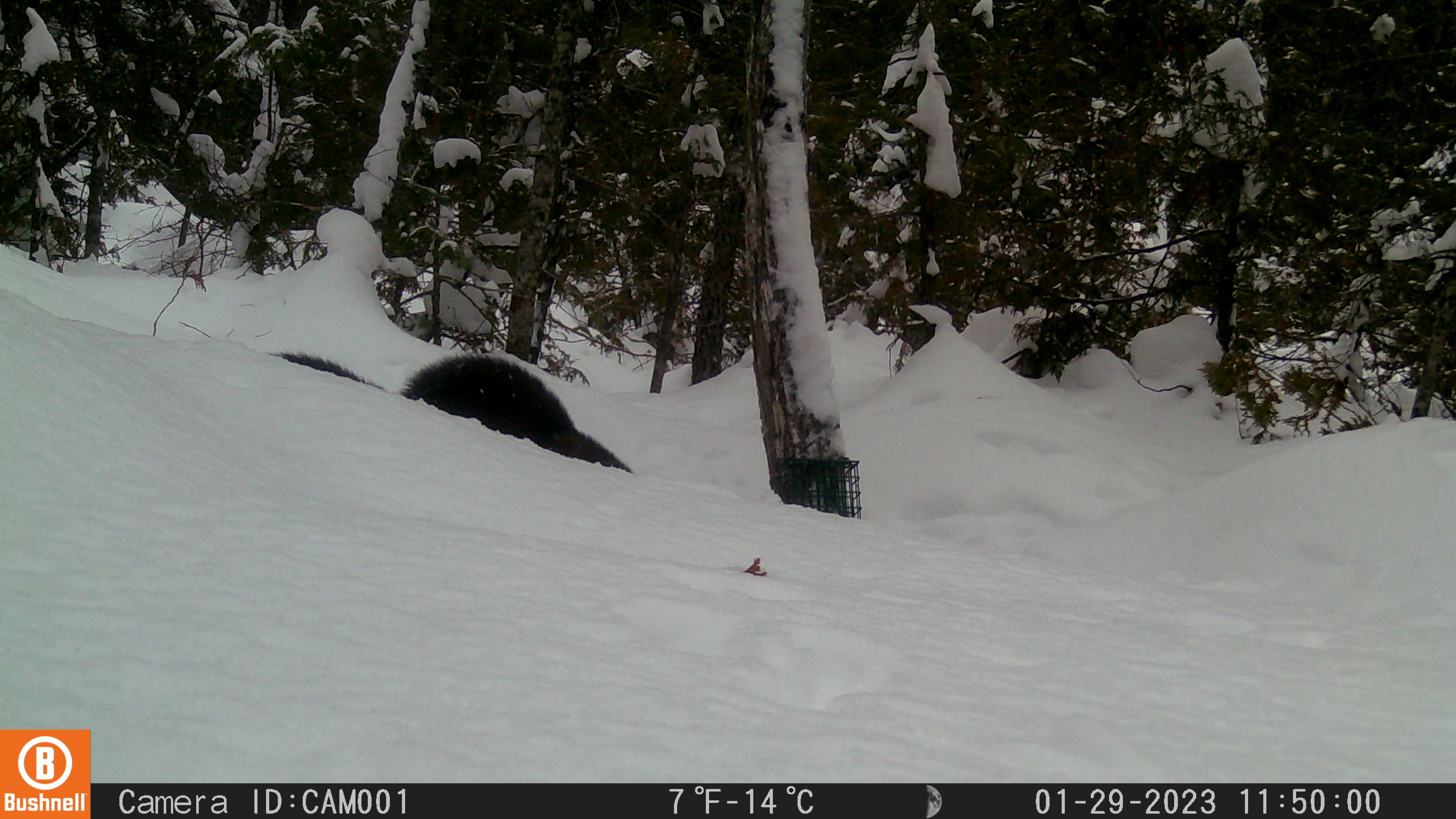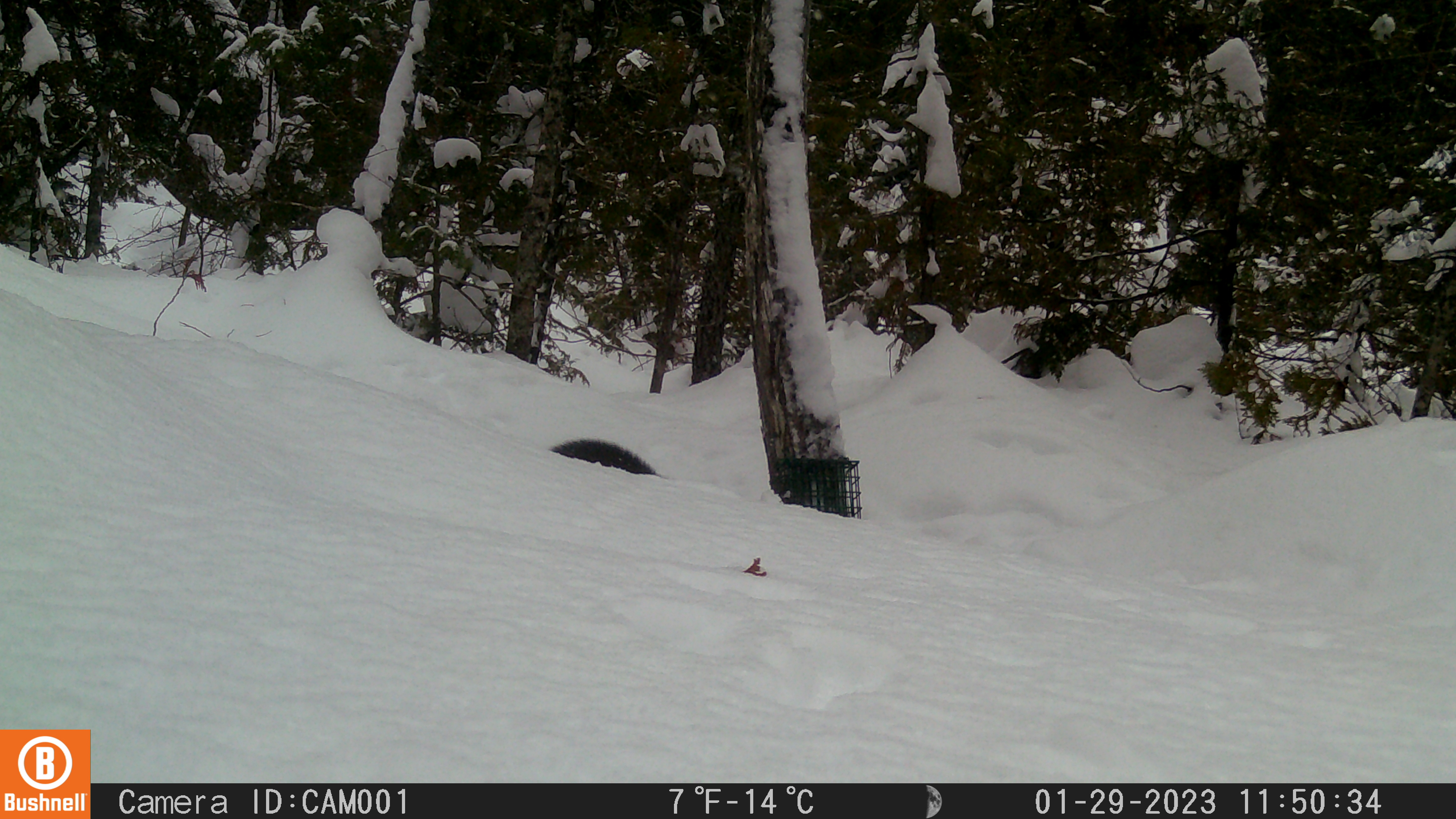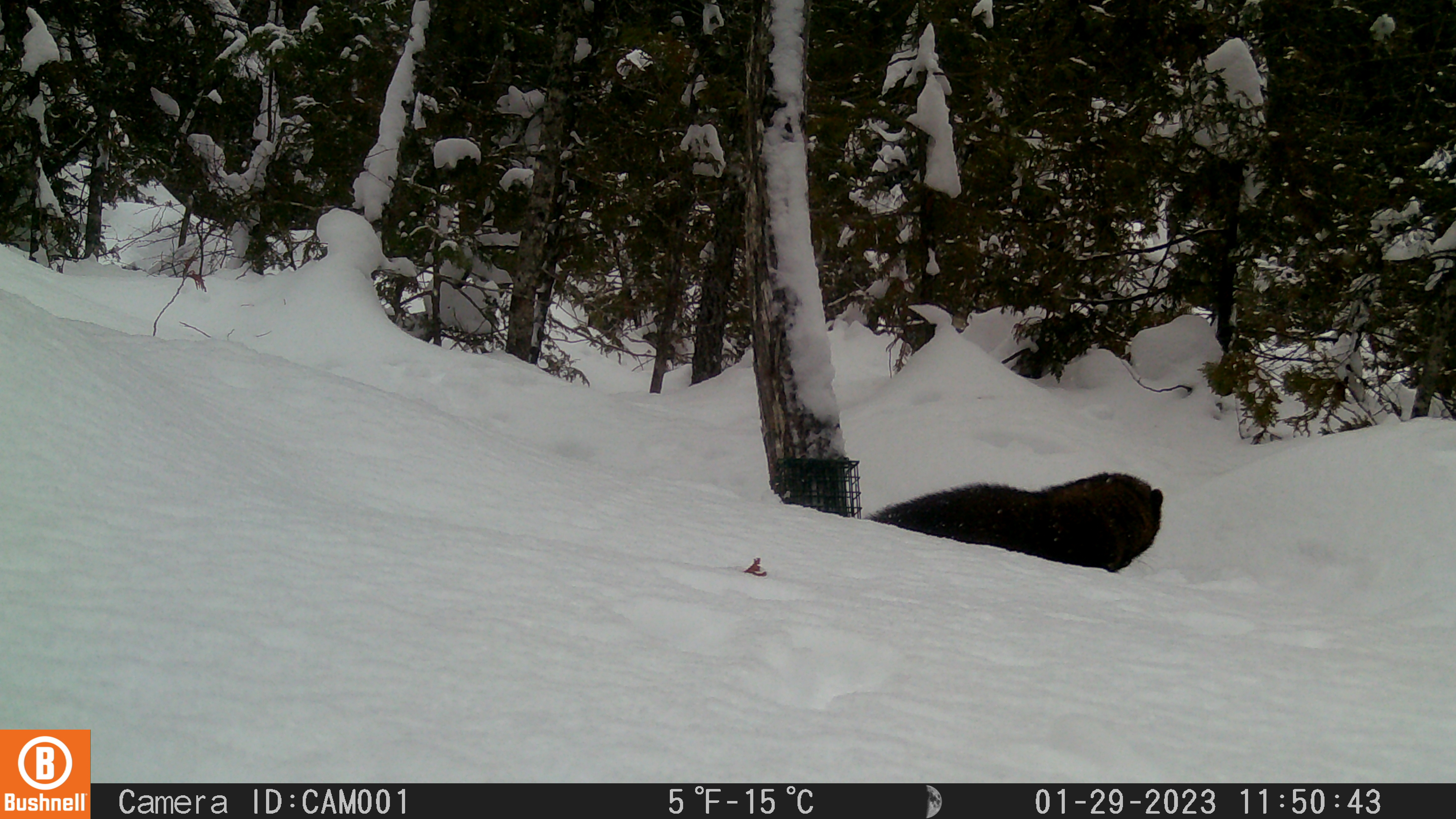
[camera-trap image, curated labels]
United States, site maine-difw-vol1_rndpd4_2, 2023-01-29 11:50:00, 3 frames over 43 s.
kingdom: Animalia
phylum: Chordata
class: Mammalia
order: Carnivora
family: Mustelidae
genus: Pekania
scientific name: Pekania pennanti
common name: fisher